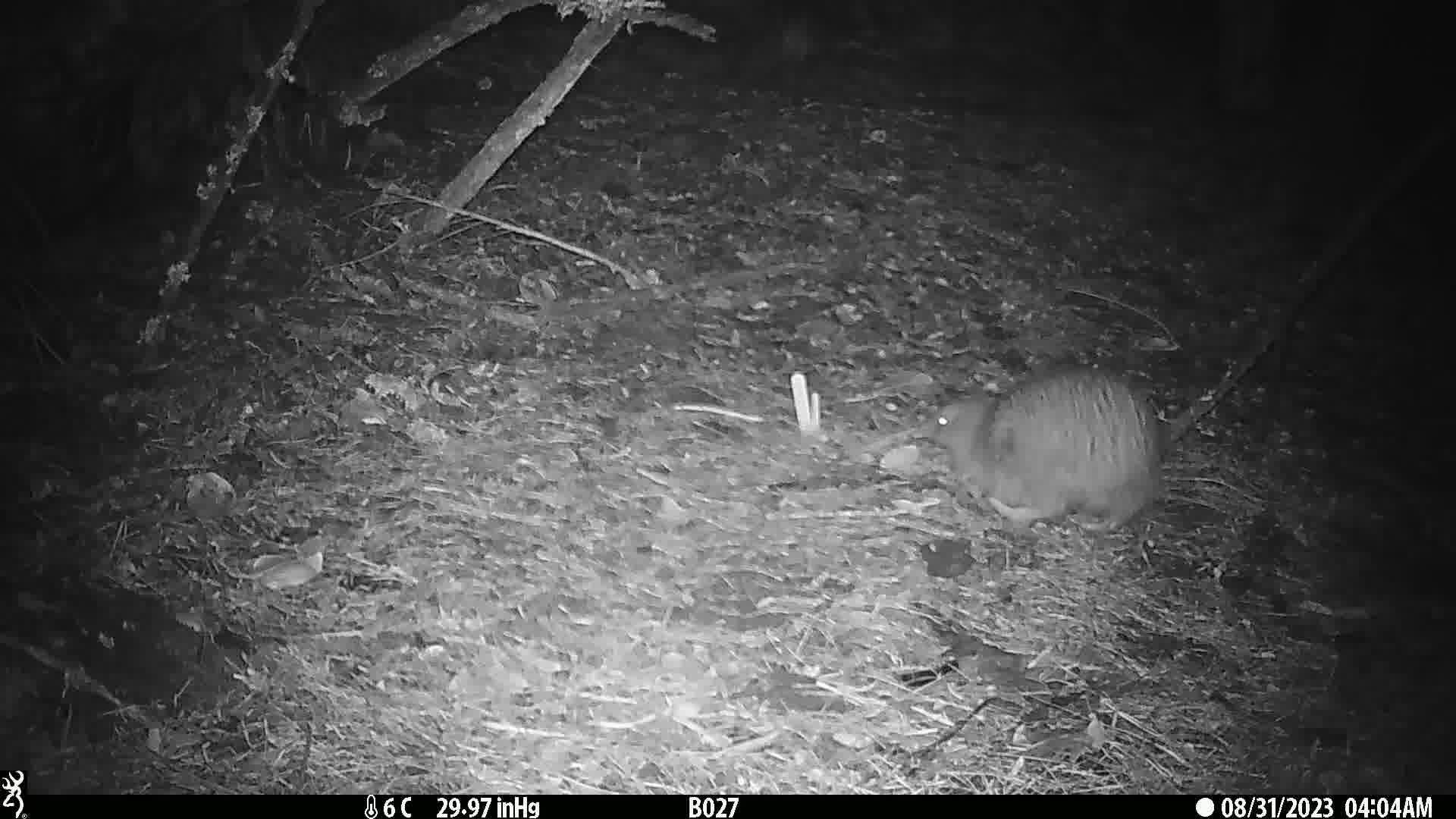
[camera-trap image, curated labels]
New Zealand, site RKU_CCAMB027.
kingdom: Animalia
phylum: Chordata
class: Aves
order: Apterygiformes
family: Apterygidae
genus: Apteryx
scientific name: Apteryx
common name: kiwi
Kiwi (Apteryx).